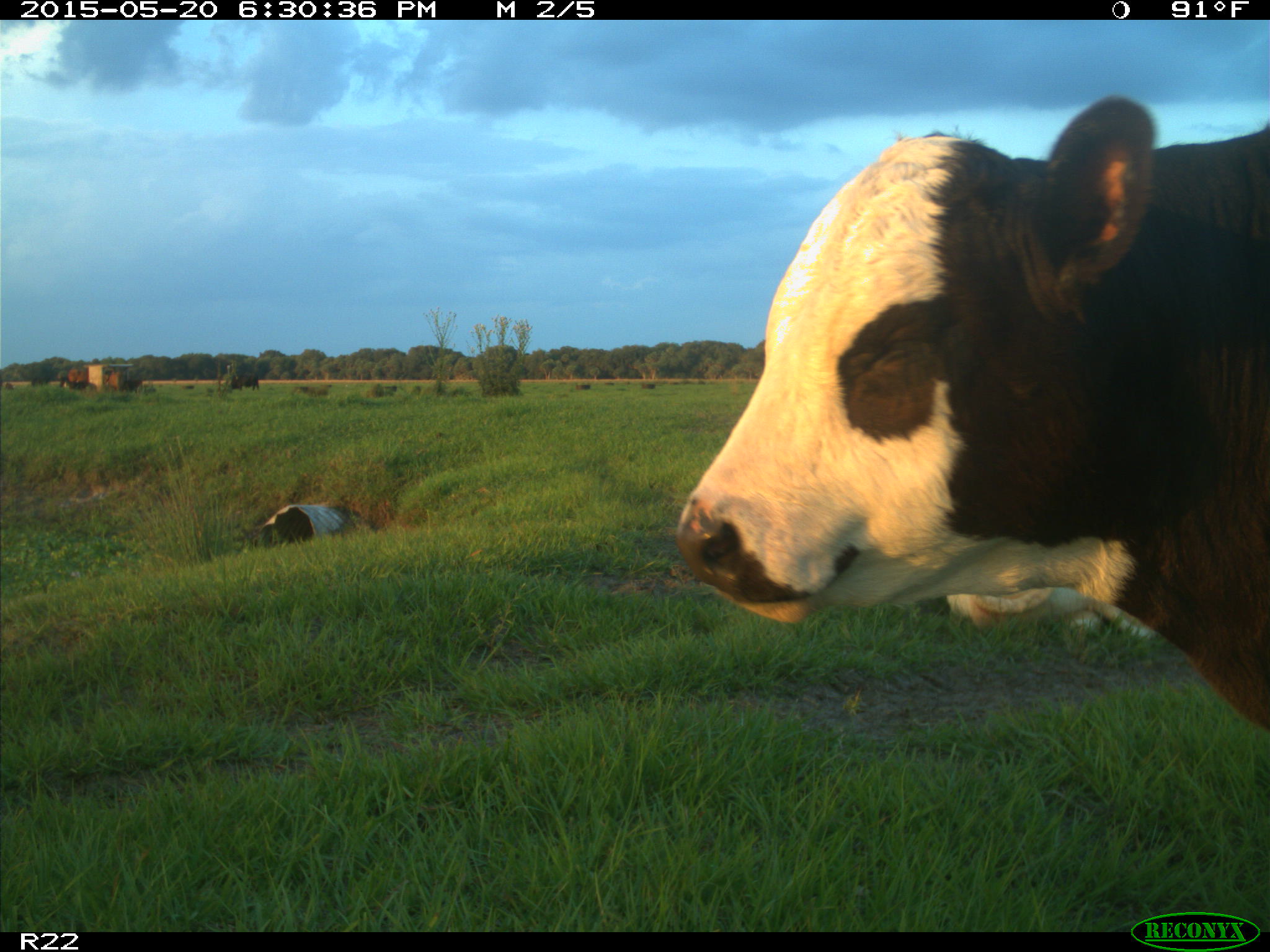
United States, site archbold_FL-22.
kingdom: Animalia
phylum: Chordata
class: Mammalia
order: Artiodactyla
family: Bovidae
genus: Bos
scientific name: Bos taurus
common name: domestic cow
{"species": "Bos taurus (domestic cow)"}